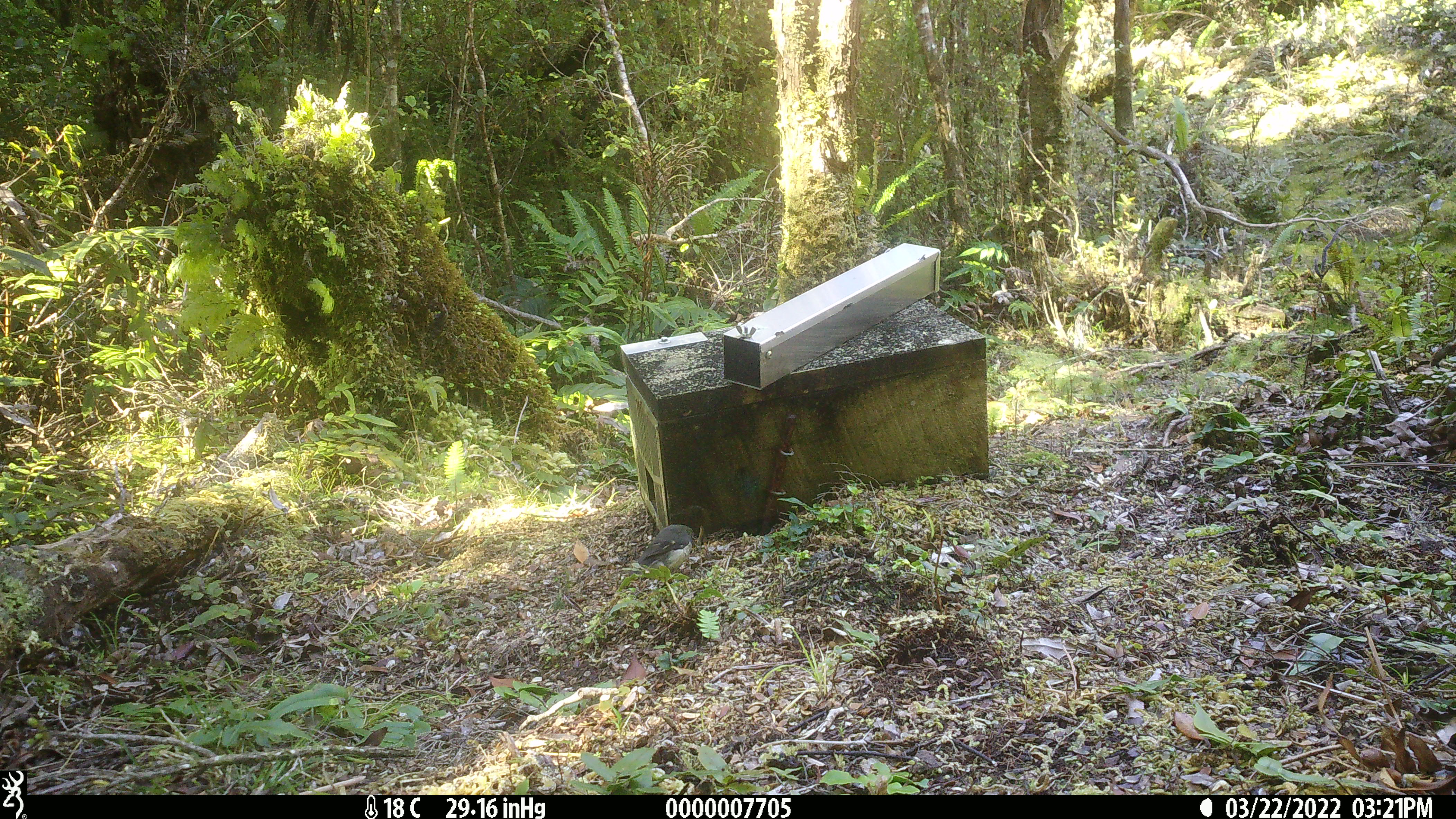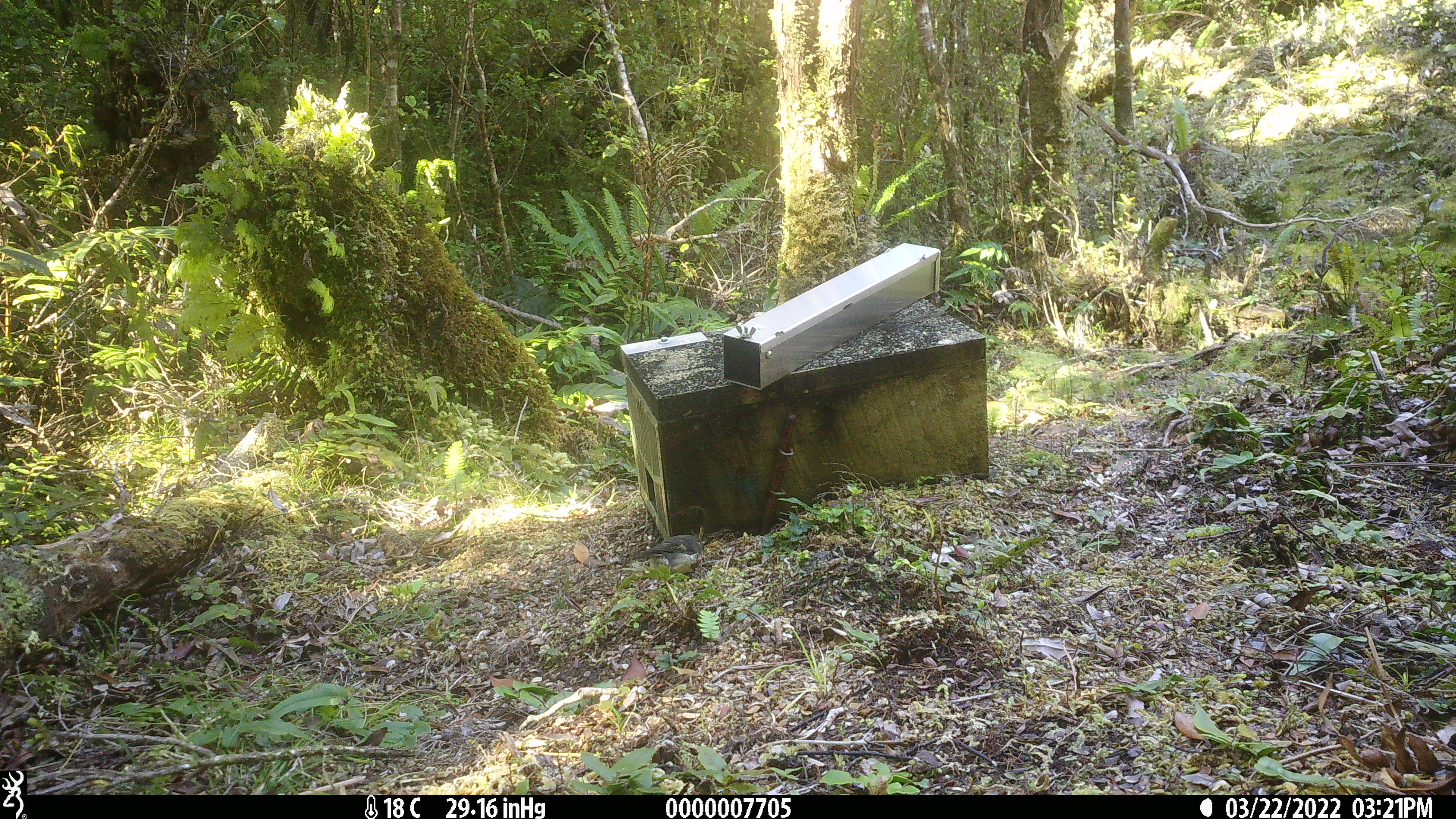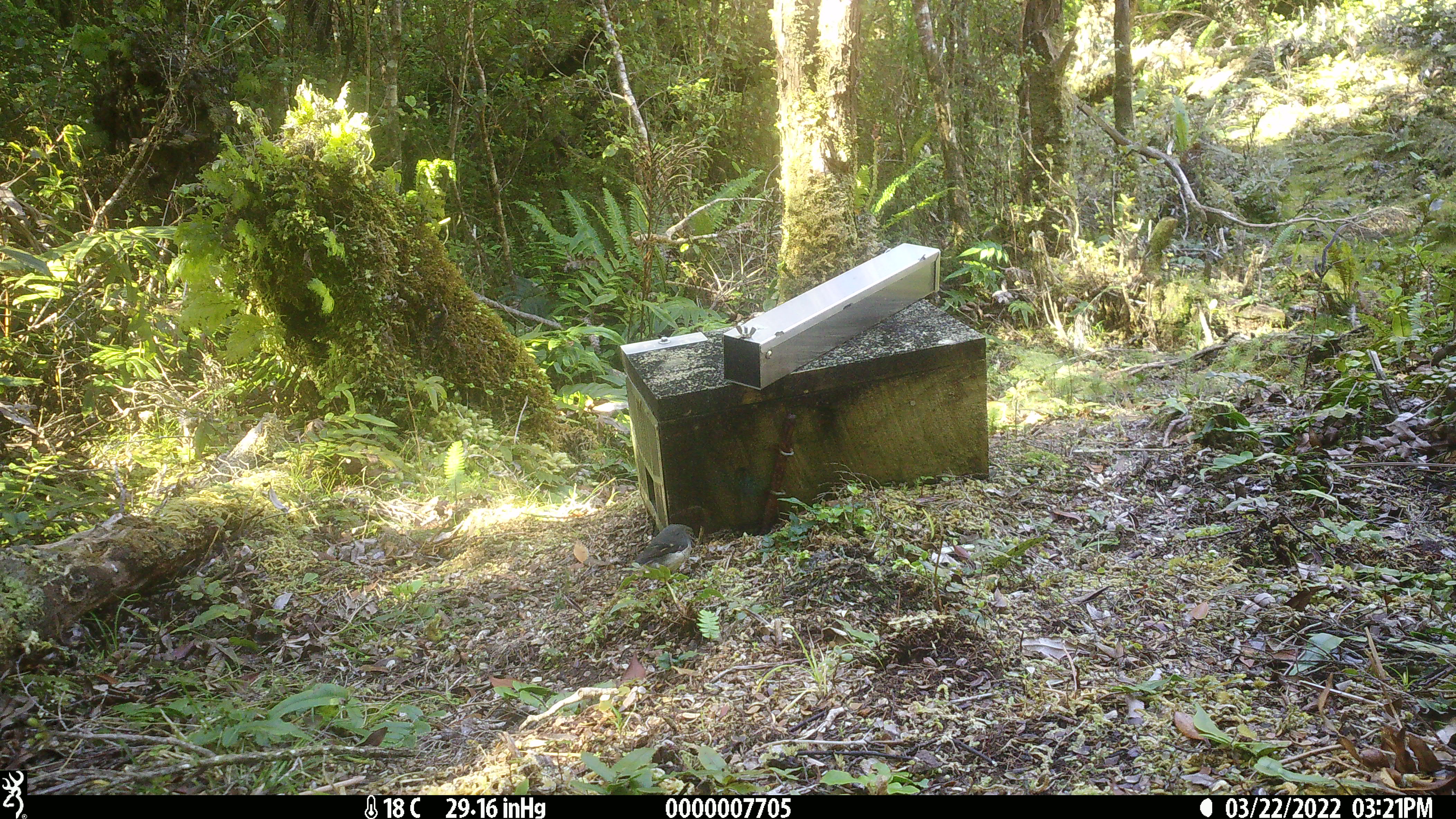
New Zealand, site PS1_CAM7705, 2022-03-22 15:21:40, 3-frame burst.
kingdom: Animalia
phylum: Chordata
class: Aves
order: Passeriformes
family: Petroicidae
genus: Petroica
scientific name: Petroica macrocephala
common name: tomtit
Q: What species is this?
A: Tomtit (Petroica macrocephala).